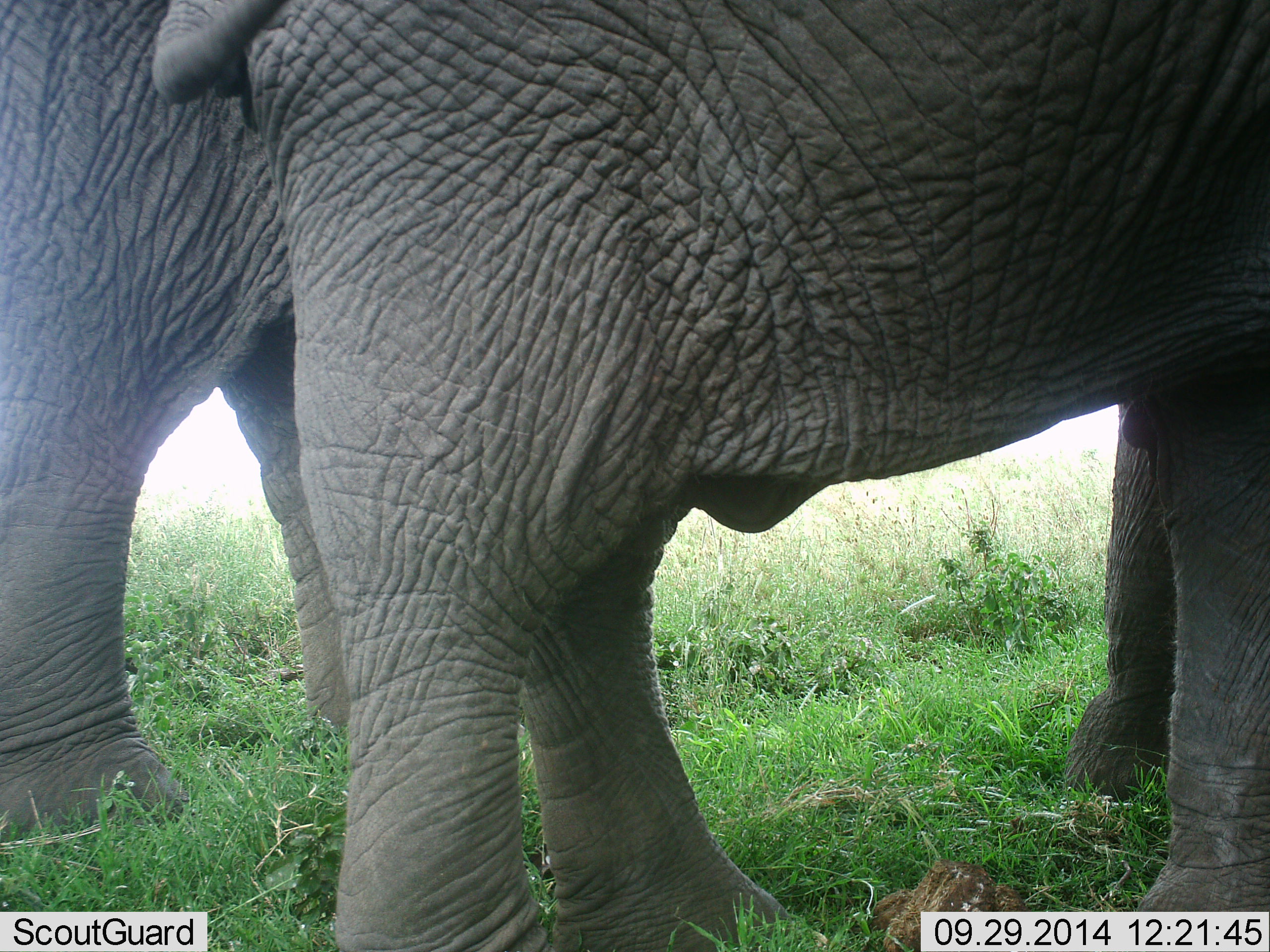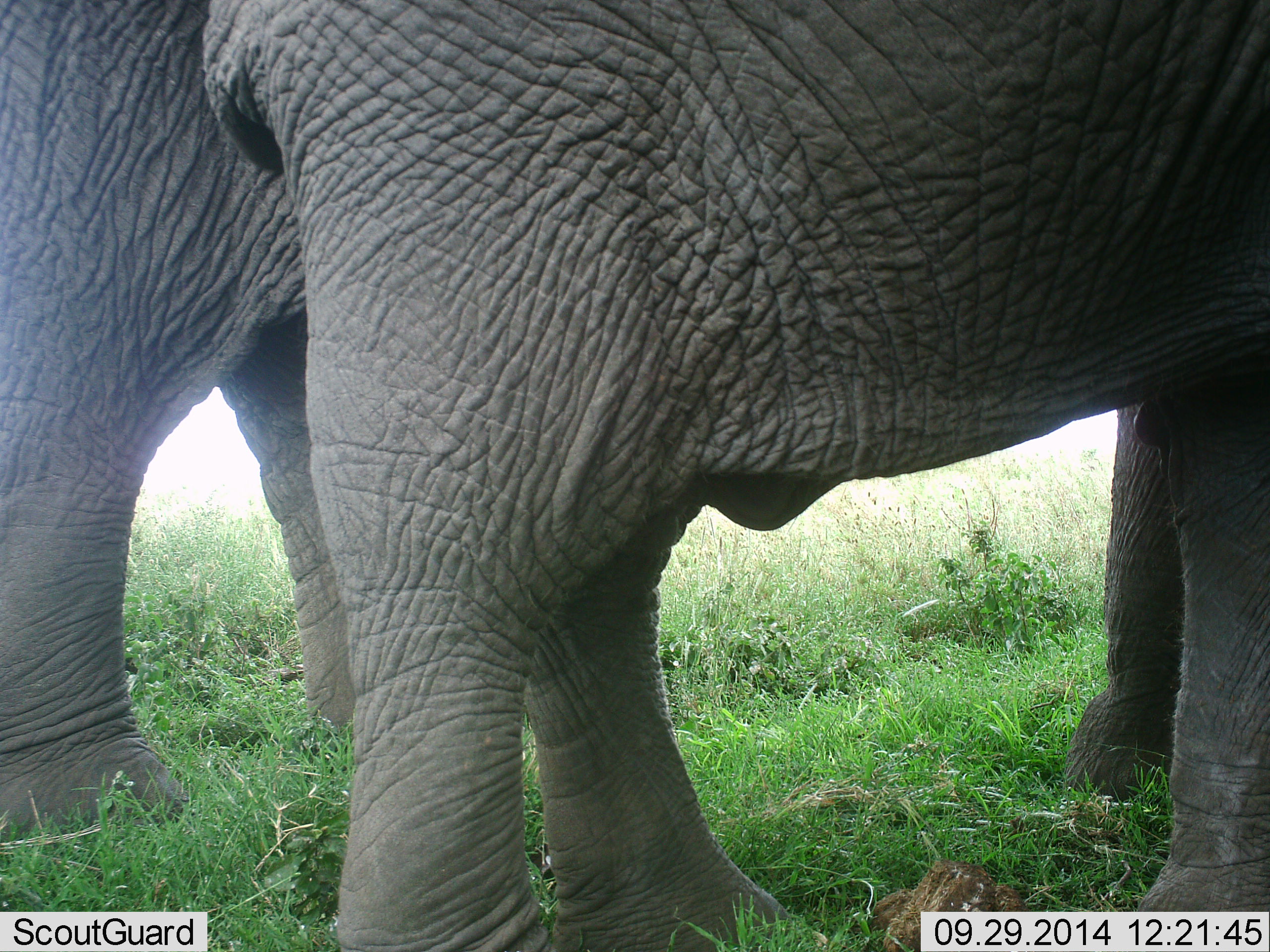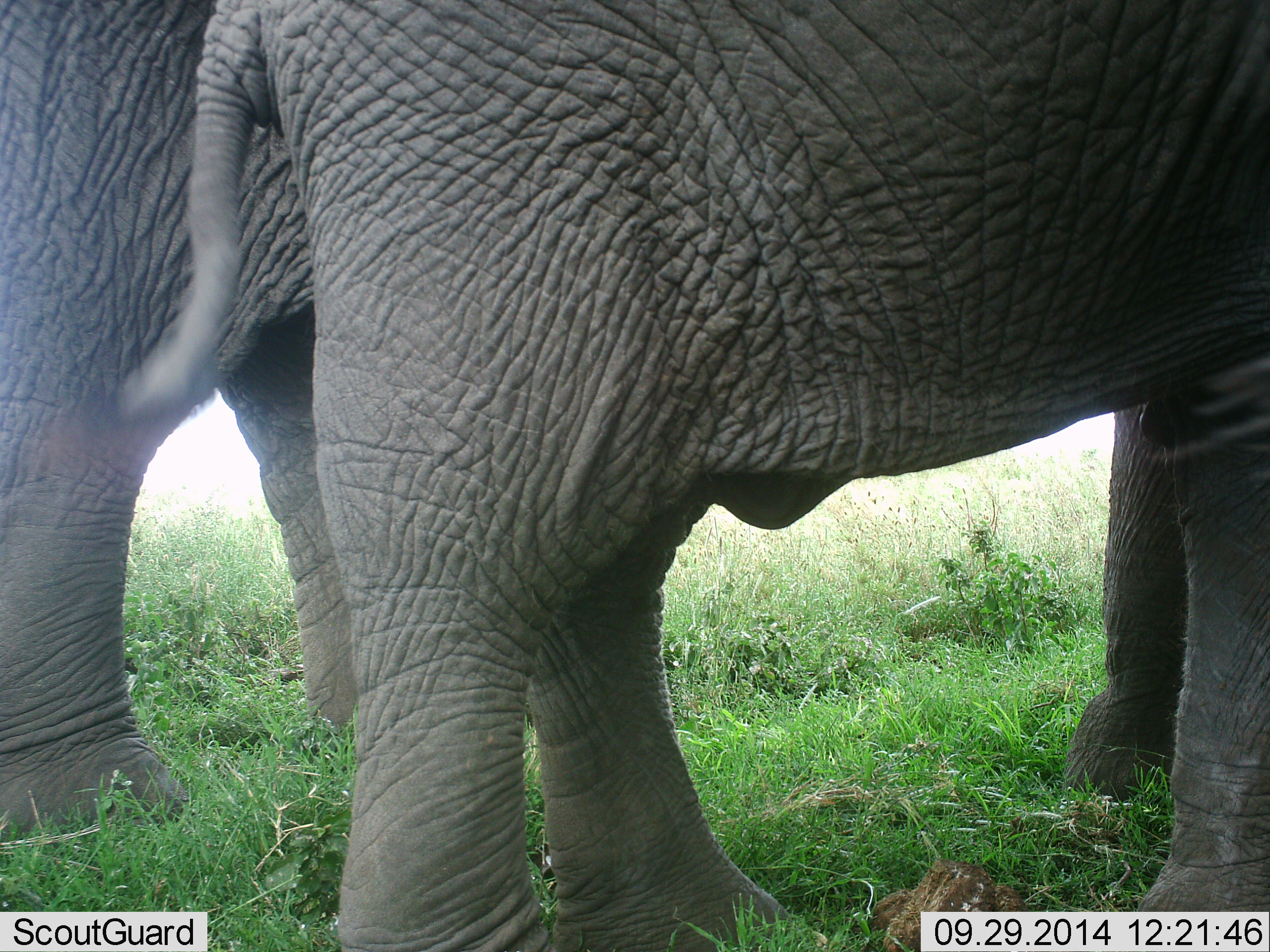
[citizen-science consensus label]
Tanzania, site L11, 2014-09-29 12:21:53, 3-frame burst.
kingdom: Animalia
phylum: Chordata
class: Mammalia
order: Proboscidea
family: Elephantidae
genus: Loxodonta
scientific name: Loxodonta africana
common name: african bush elephant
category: elephant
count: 2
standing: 100%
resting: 0%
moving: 0%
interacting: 0%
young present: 10%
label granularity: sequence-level